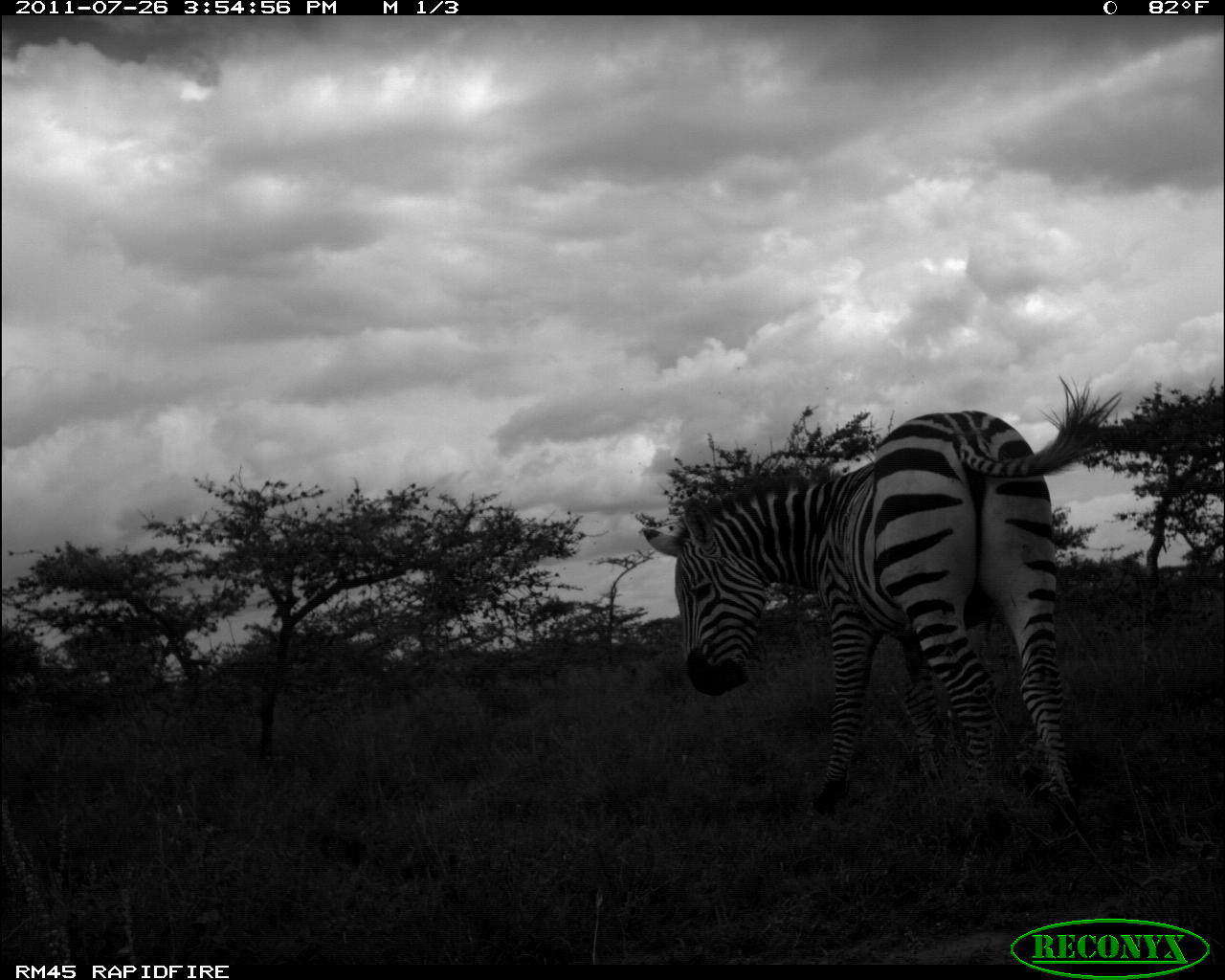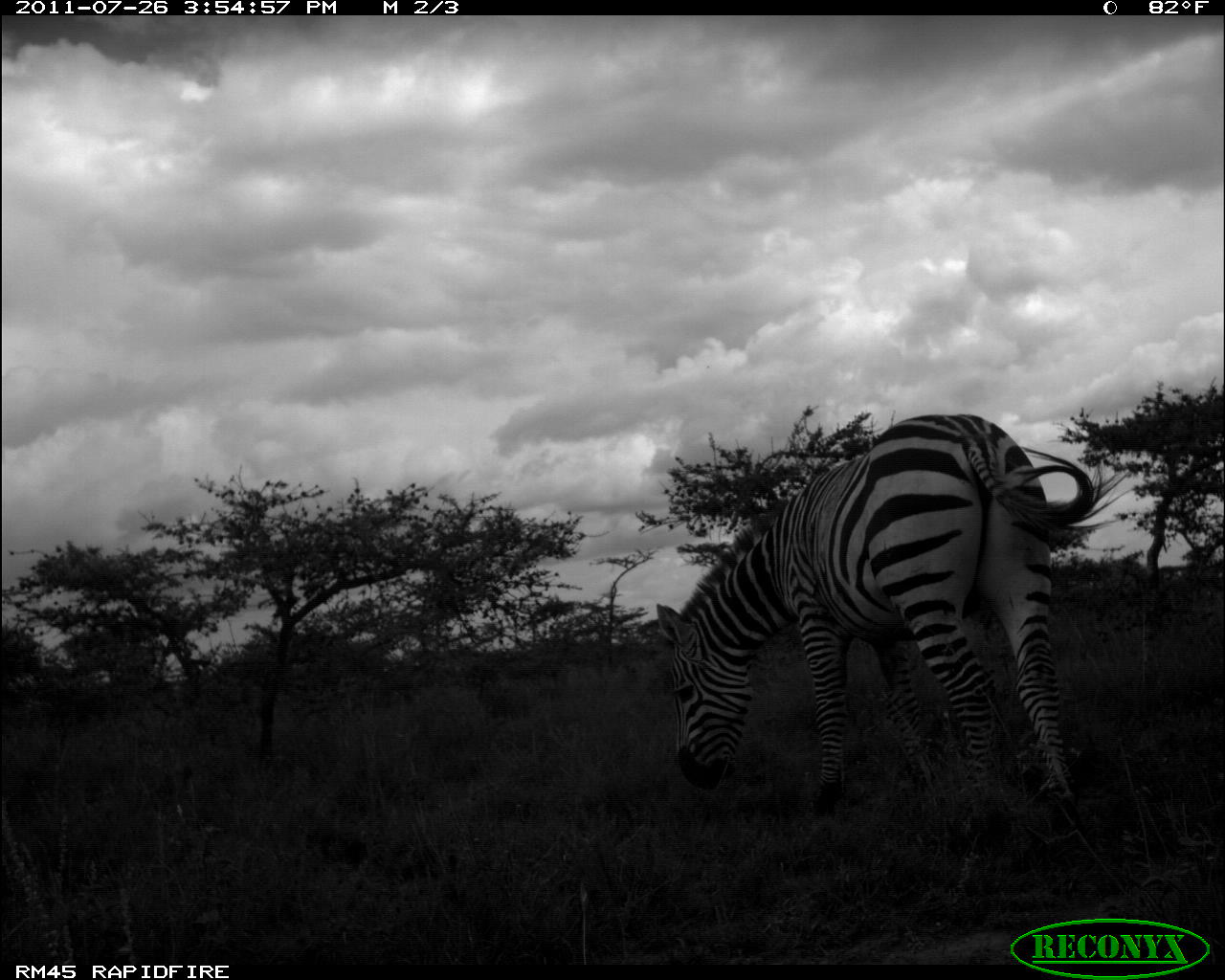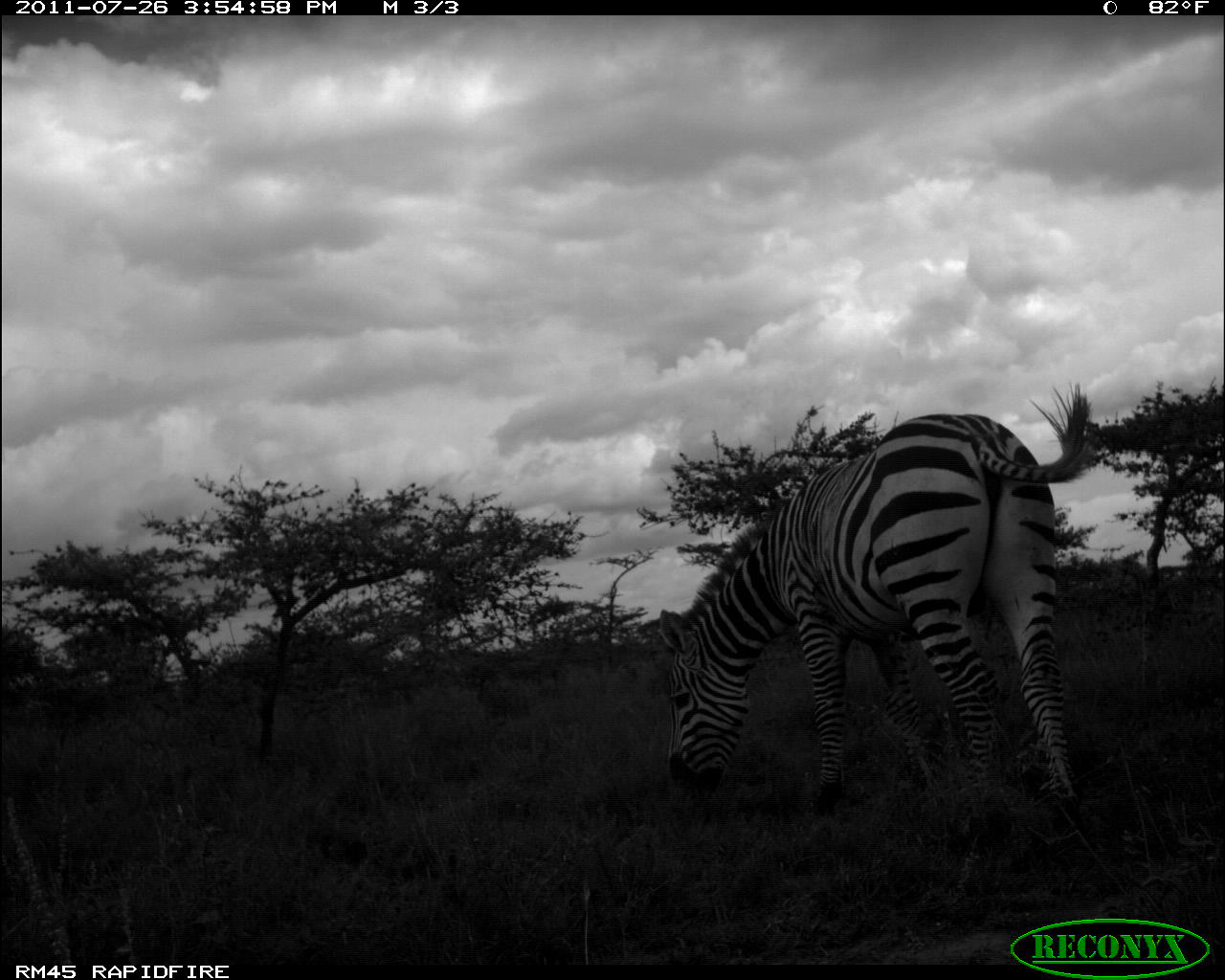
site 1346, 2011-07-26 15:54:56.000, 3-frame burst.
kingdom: Animalia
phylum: Chordata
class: Mammalia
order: Perissodactyla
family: Equidae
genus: Equus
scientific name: Equus quagga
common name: plains zebra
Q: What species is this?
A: Equus quagga (plains zebra).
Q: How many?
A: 1.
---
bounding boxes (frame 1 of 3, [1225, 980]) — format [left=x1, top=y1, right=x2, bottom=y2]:
equus quagga: [left=639, top=372, right=1124, bottom=835]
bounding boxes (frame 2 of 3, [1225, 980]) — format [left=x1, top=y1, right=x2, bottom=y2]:
equus quagga: [left=655, top=412, right=1131, bottom=835]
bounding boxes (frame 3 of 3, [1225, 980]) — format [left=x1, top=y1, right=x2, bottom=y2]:
equus quagga: [left=656, top=380, right=1104, bottom=845]